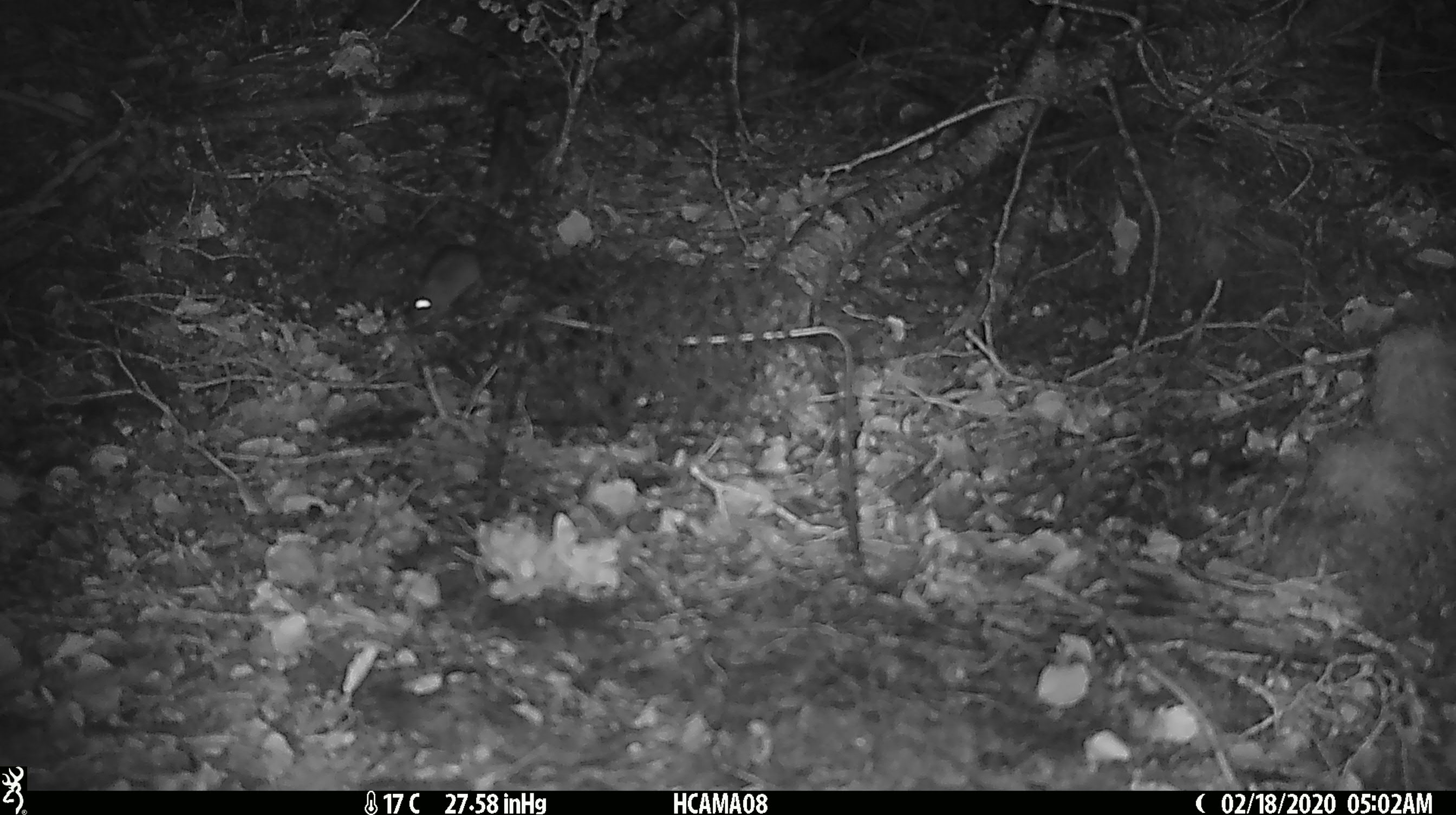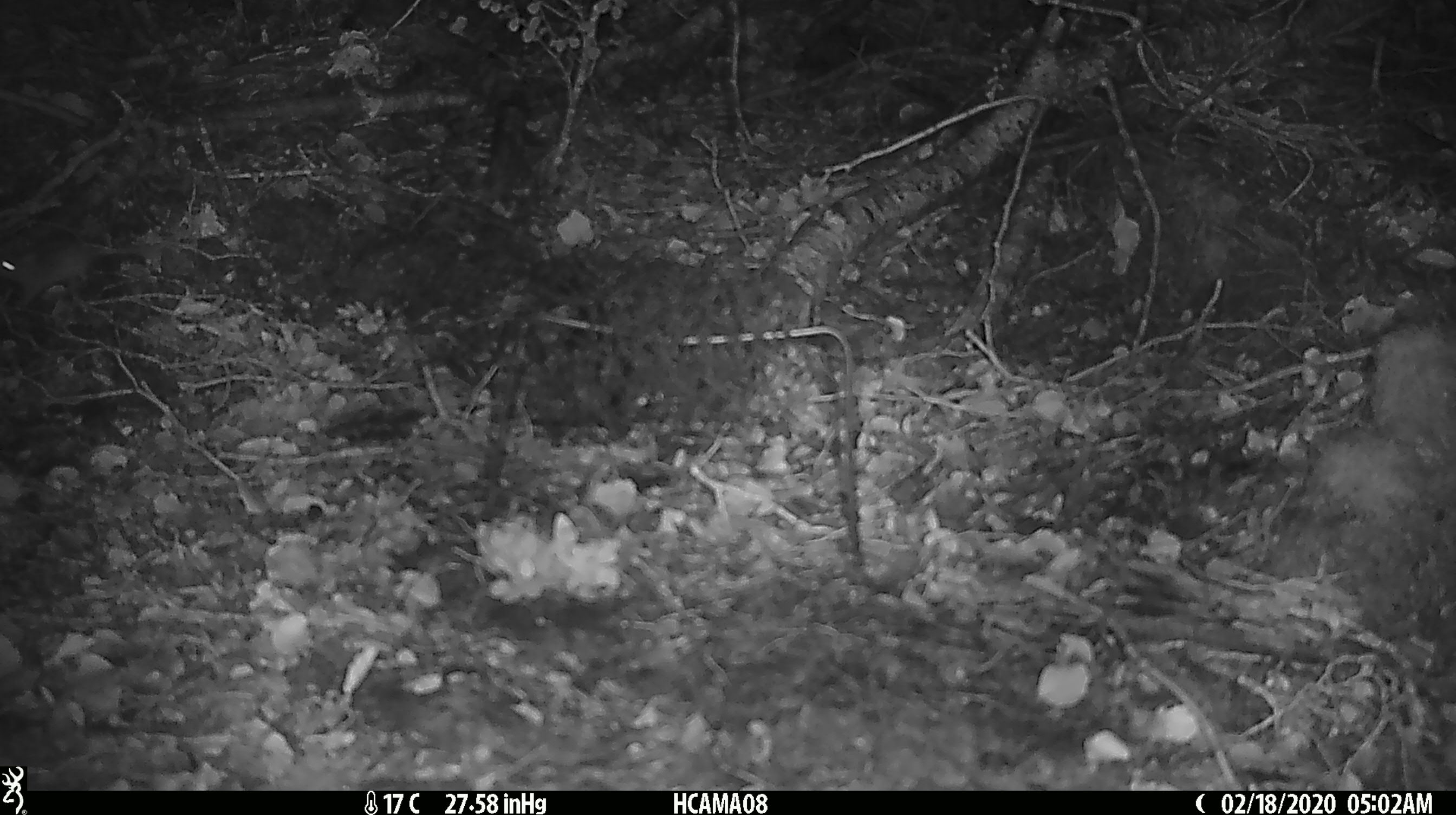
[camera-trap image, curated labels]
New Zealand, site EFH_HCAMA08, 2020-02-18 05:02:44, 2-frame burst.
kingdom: Animalia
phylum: Chordata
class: Mammalia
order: Rodentia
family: Muridae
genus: Mus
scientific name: Mus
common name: mouse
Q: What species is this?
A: Mouse (Mus).